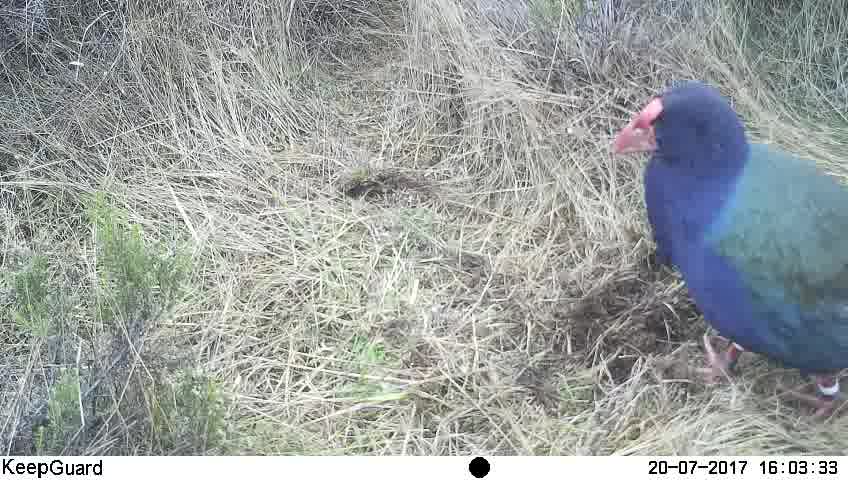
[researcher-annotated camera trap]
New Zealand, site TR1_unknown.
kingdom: Animalia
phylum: Chordata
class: Aves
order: Gruiformes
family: Rallidae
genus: Porphyrio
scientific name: Porphyrio mantelli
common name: takahe